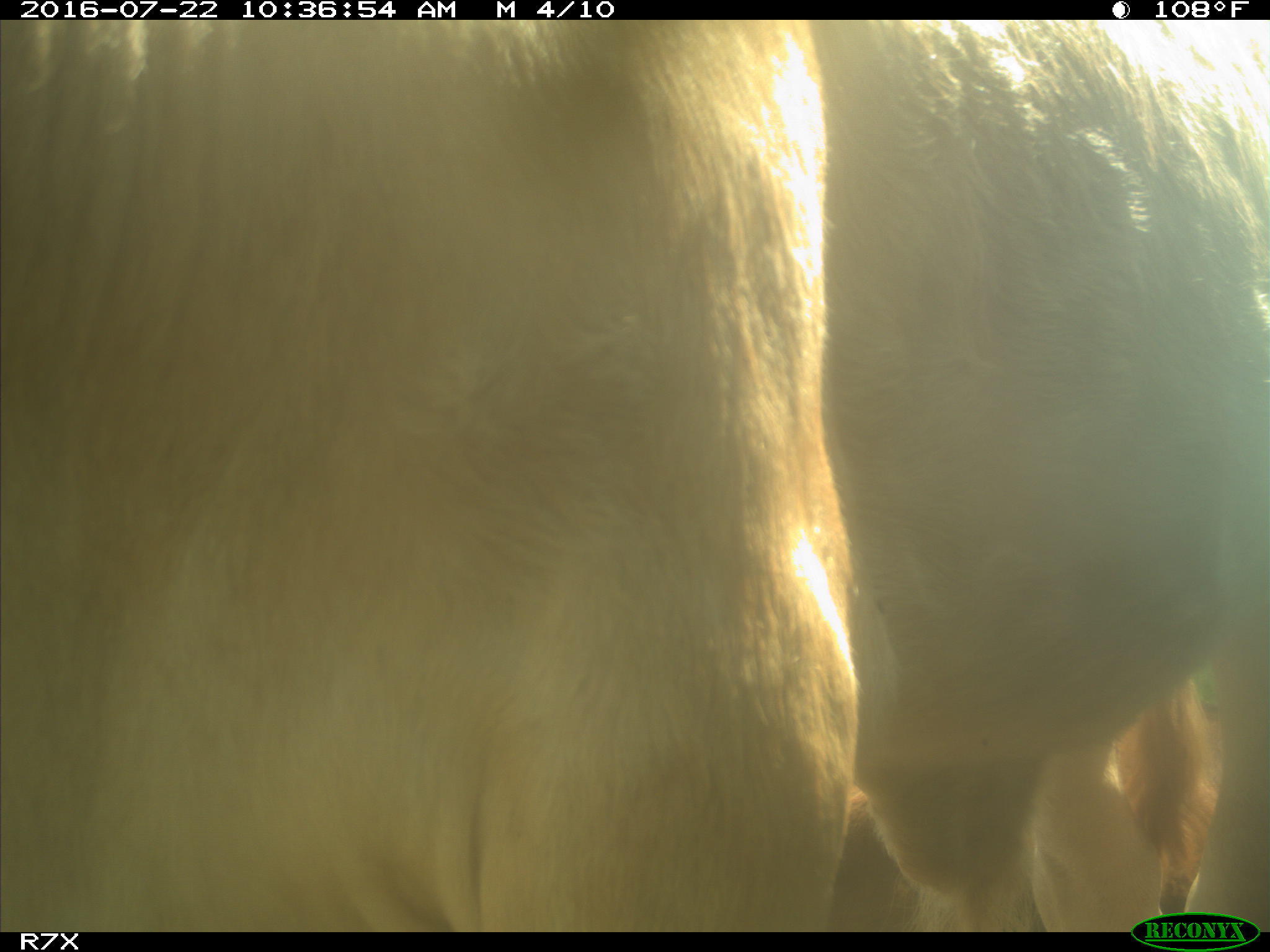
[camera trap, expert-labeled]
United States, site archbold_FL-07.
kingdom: Animalia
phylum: Chordata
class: Mammalia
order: Artiodactyla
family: Bovidae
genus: Bos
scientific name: Bos taurus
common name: domestic cow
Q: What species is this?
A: Bos taurus (domestic cow).